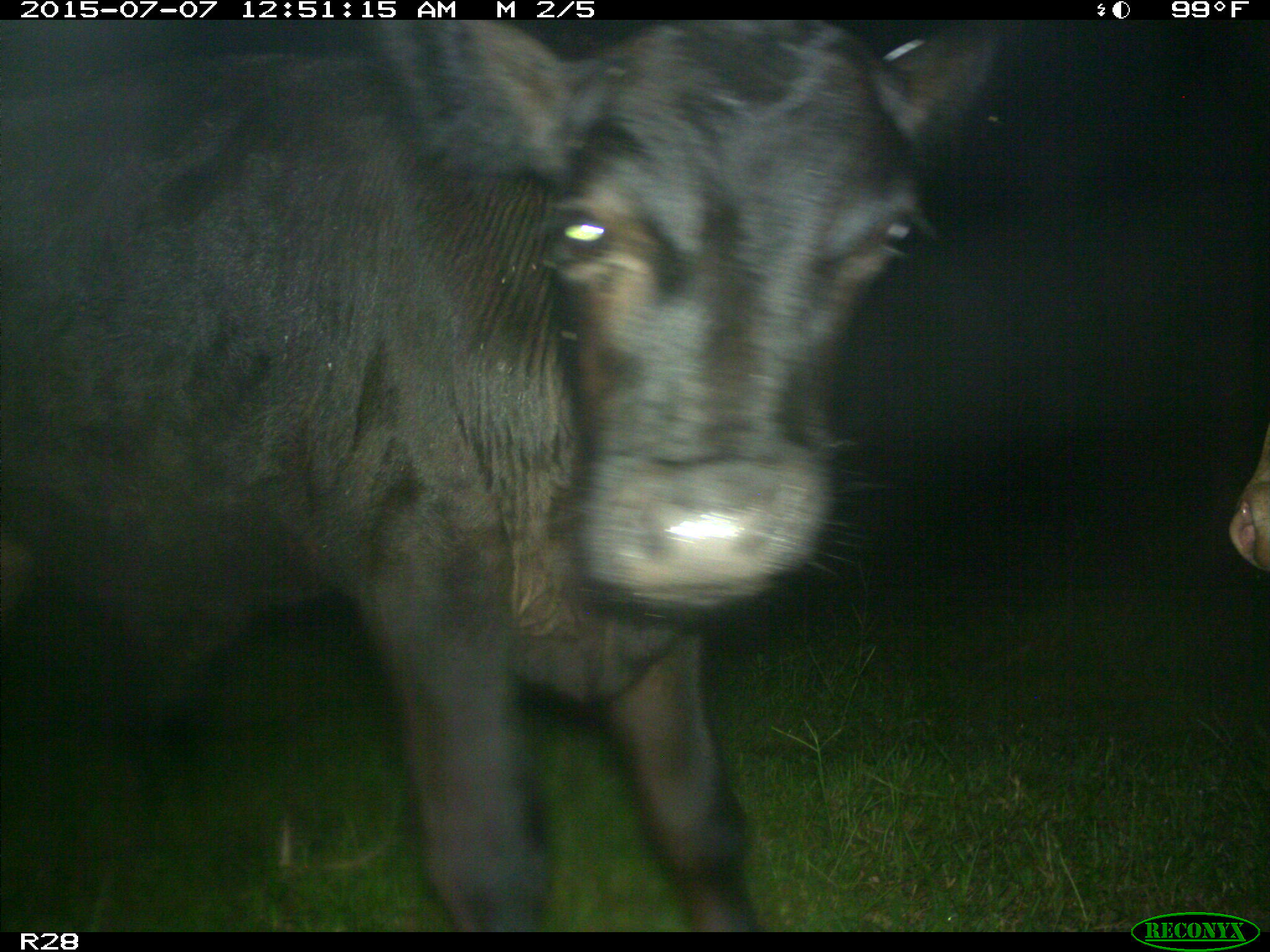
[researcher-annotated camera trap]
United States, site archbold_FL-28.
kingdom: Animalia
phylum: Chordata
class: Mammalia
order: Artiodactyla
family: Bovidae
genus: Bos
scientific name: Bos taurus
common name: domestic cow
Bos taurus (domestic cow).